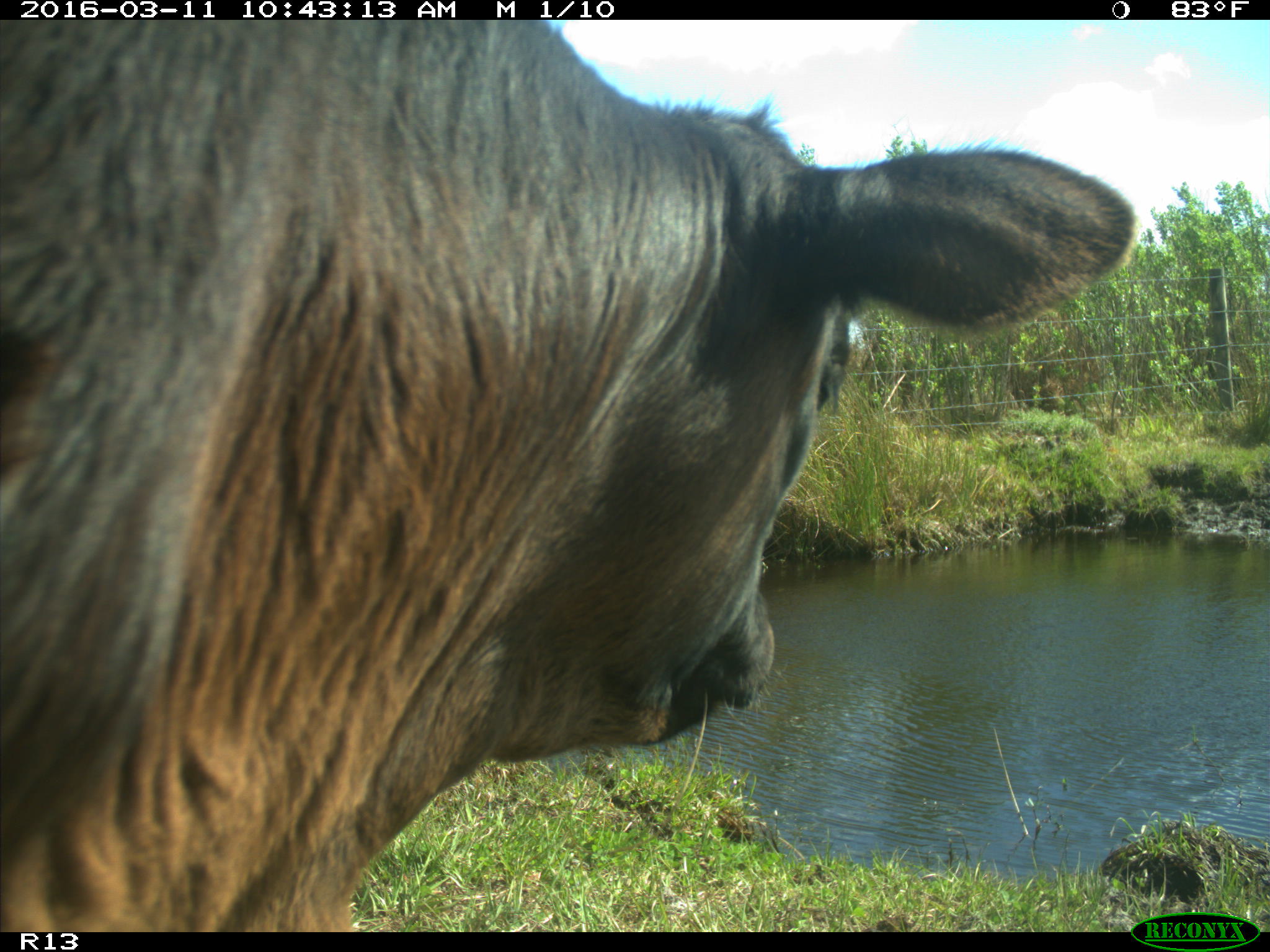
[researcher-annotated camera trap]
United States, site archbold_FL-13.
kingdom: Animalia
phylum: Chordata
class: Mammalia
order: Artiodactyla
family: Bovidae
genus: Bos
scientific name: Bos taurus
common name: domestic cow